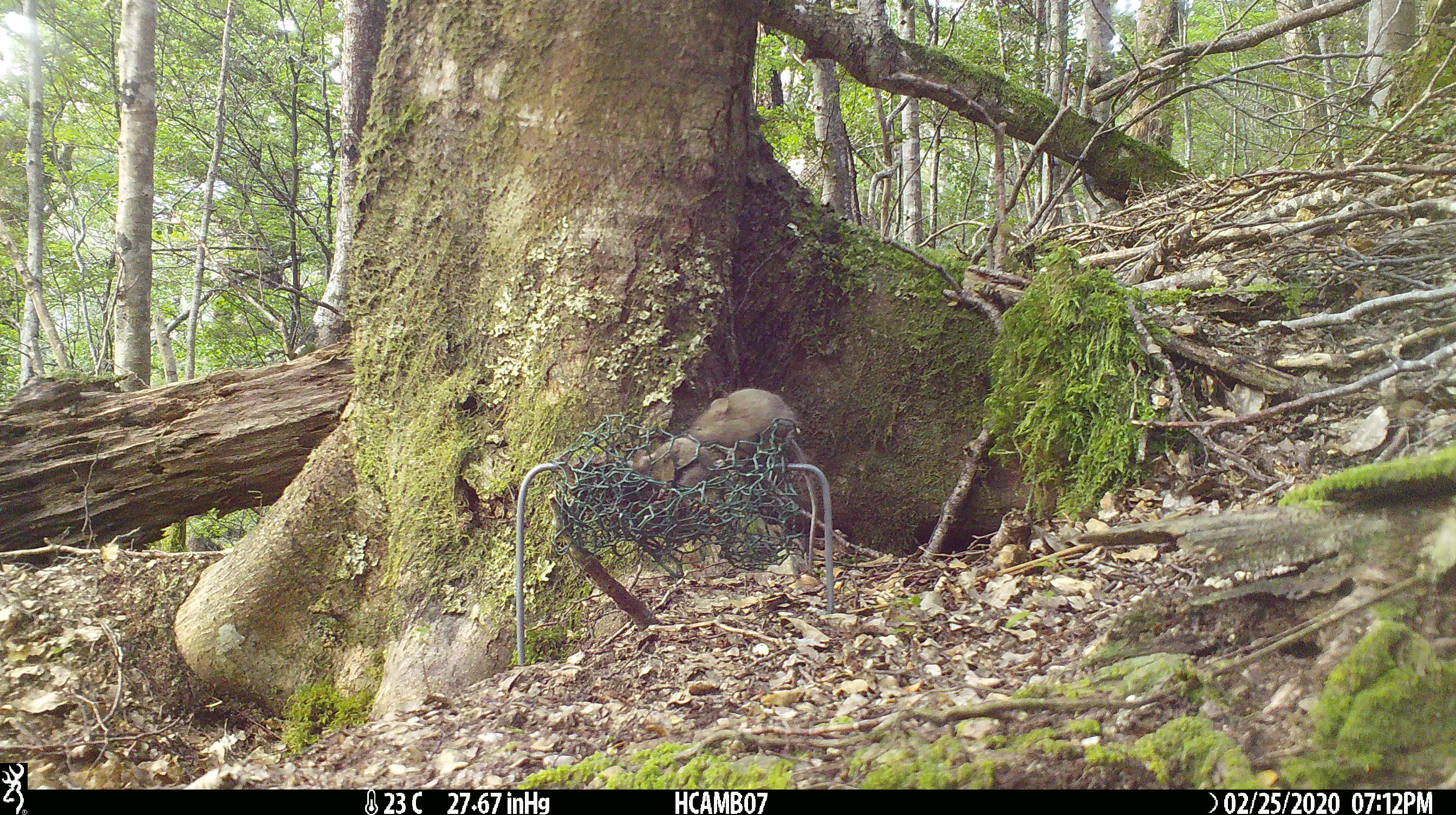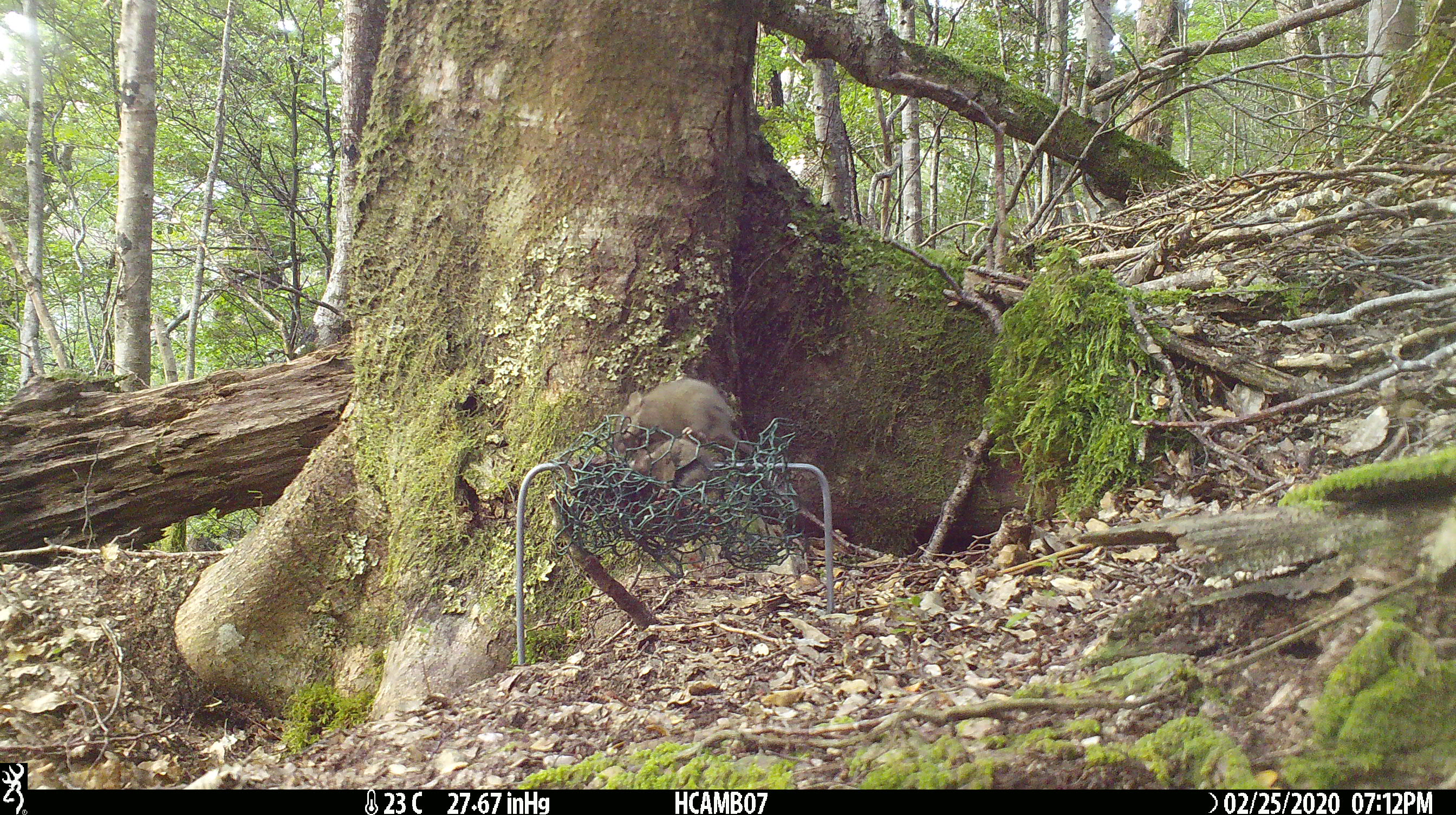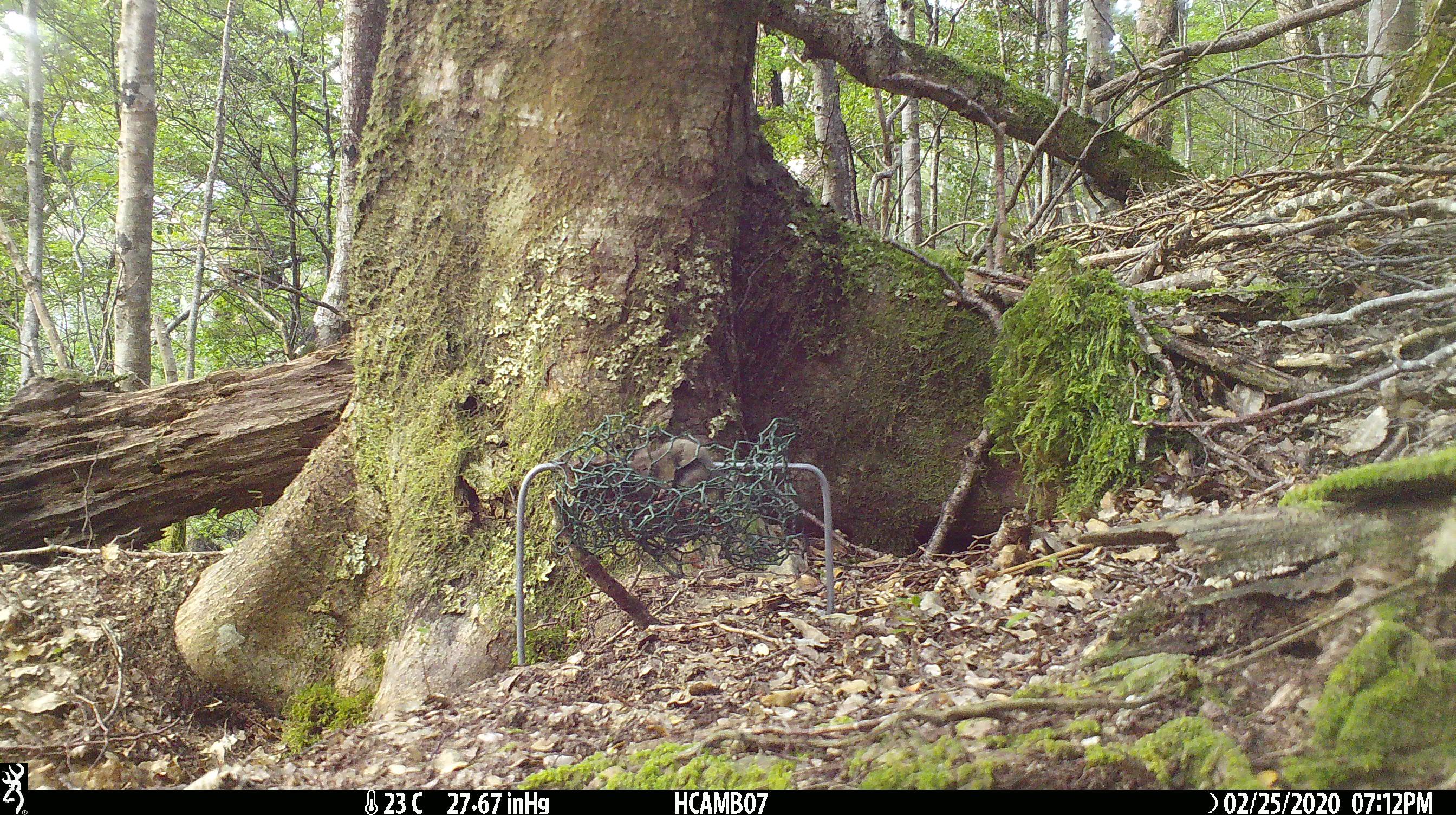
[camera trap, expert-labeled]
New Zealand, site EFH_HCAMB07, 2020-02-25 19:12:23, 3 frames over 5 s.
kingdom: Animalia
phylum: Chordata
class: Mammalia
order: Rodentia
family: Muridae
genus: Mus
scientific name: Mus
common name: mouse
Mouse (Mus).